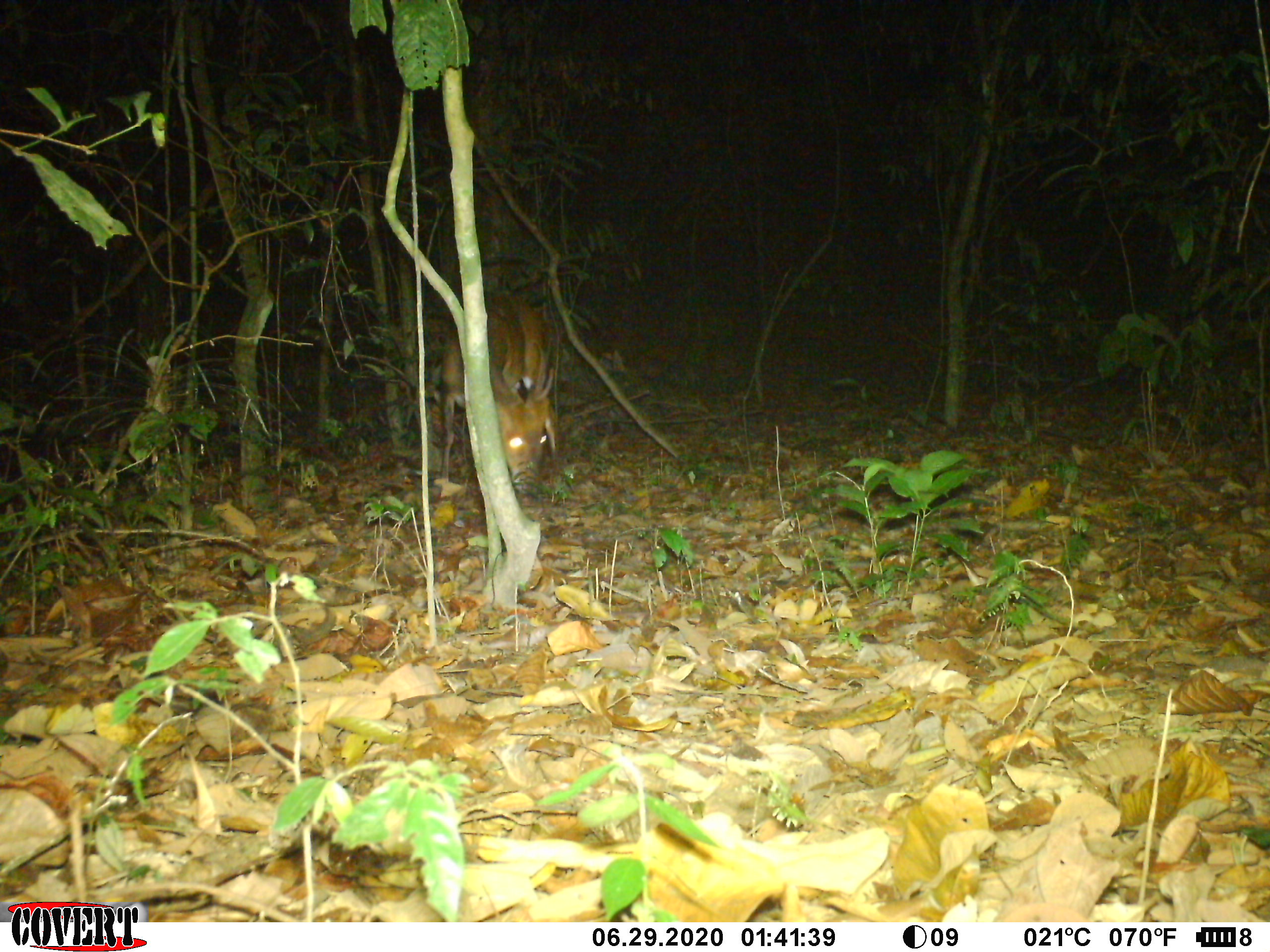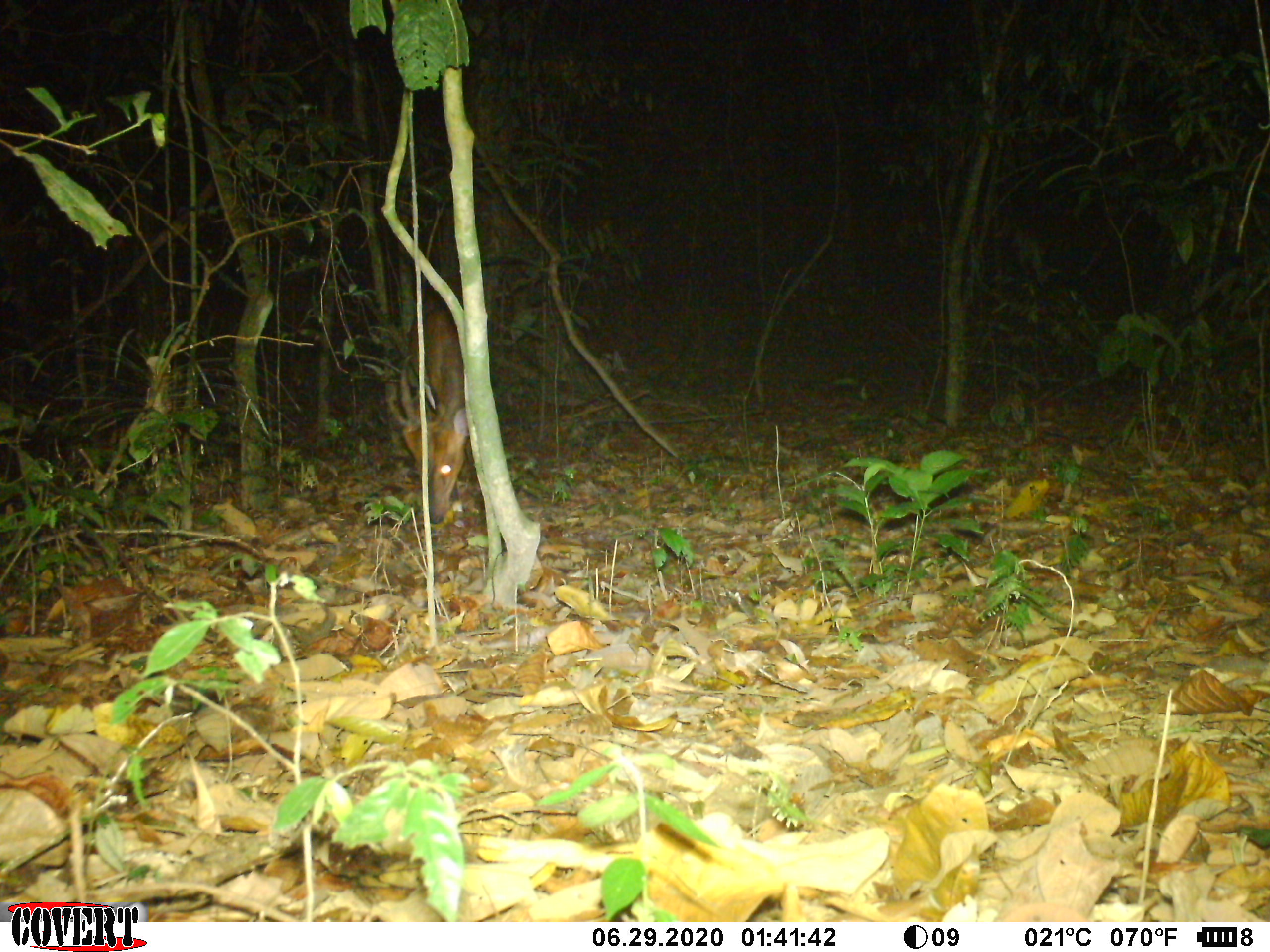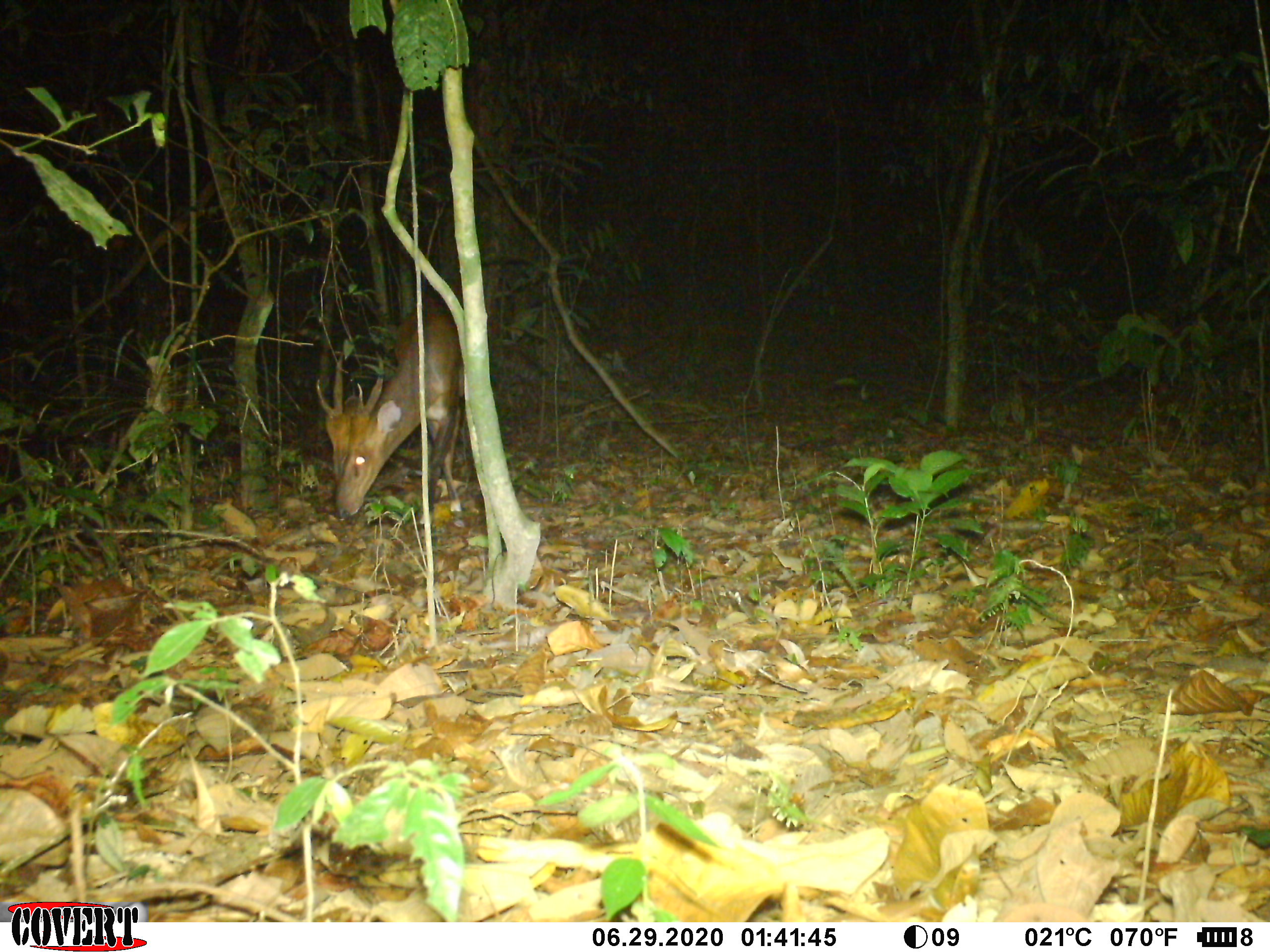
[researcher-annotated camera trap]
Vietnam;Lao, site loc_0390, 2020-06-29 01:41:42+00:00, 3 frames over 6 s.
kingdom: Animalia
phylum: Chordata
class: Mammalia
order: Artiodactyla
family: Cervidae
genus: Muntiacus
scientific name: Muntiacus vuquangensis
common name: large-antlered muntjac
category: large antlered muntjac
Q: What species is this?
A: Large antlered muntjac (large-antlered muntjac) (Muntiacus vuquangensis).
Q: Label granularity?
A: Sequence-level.